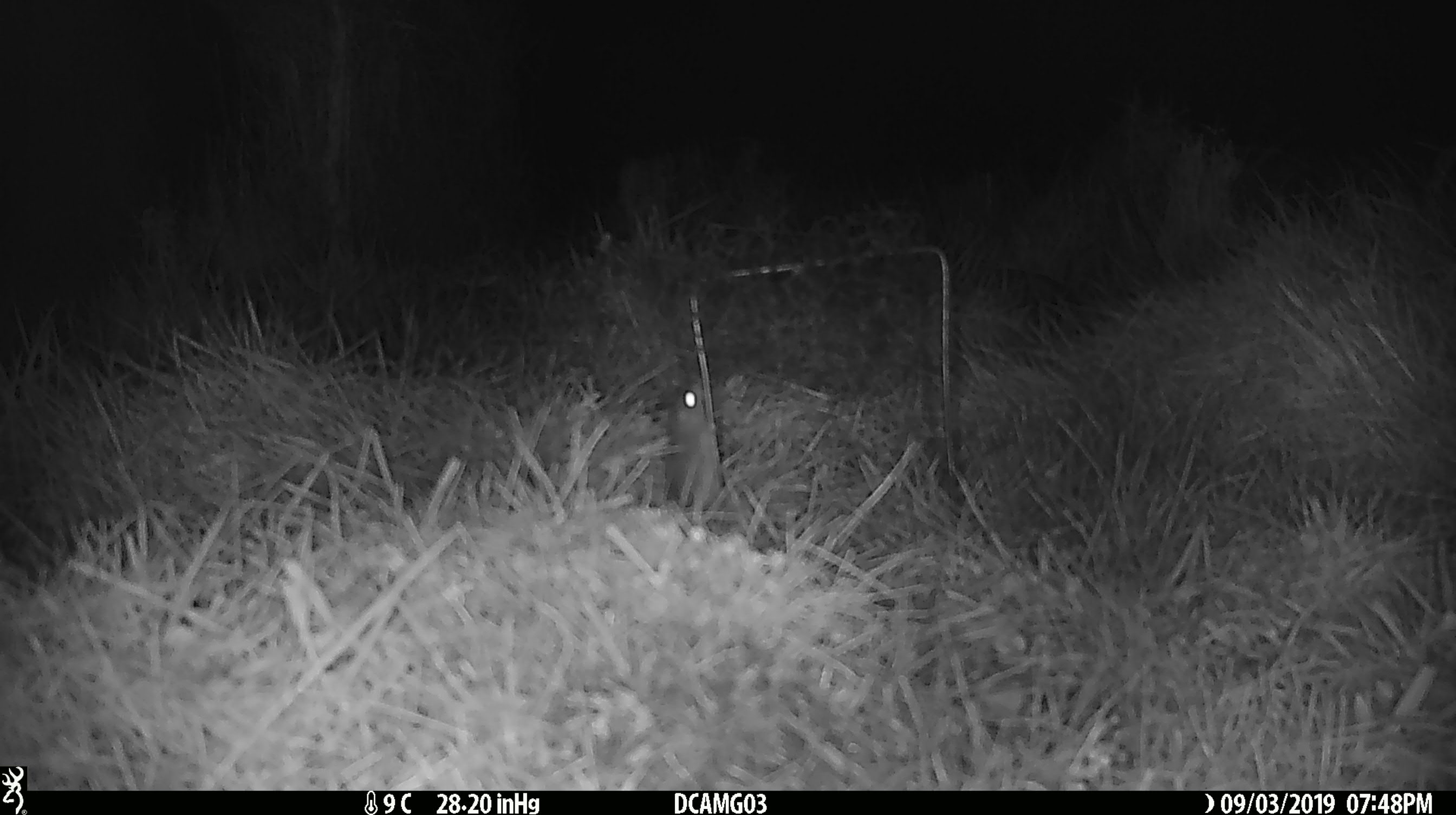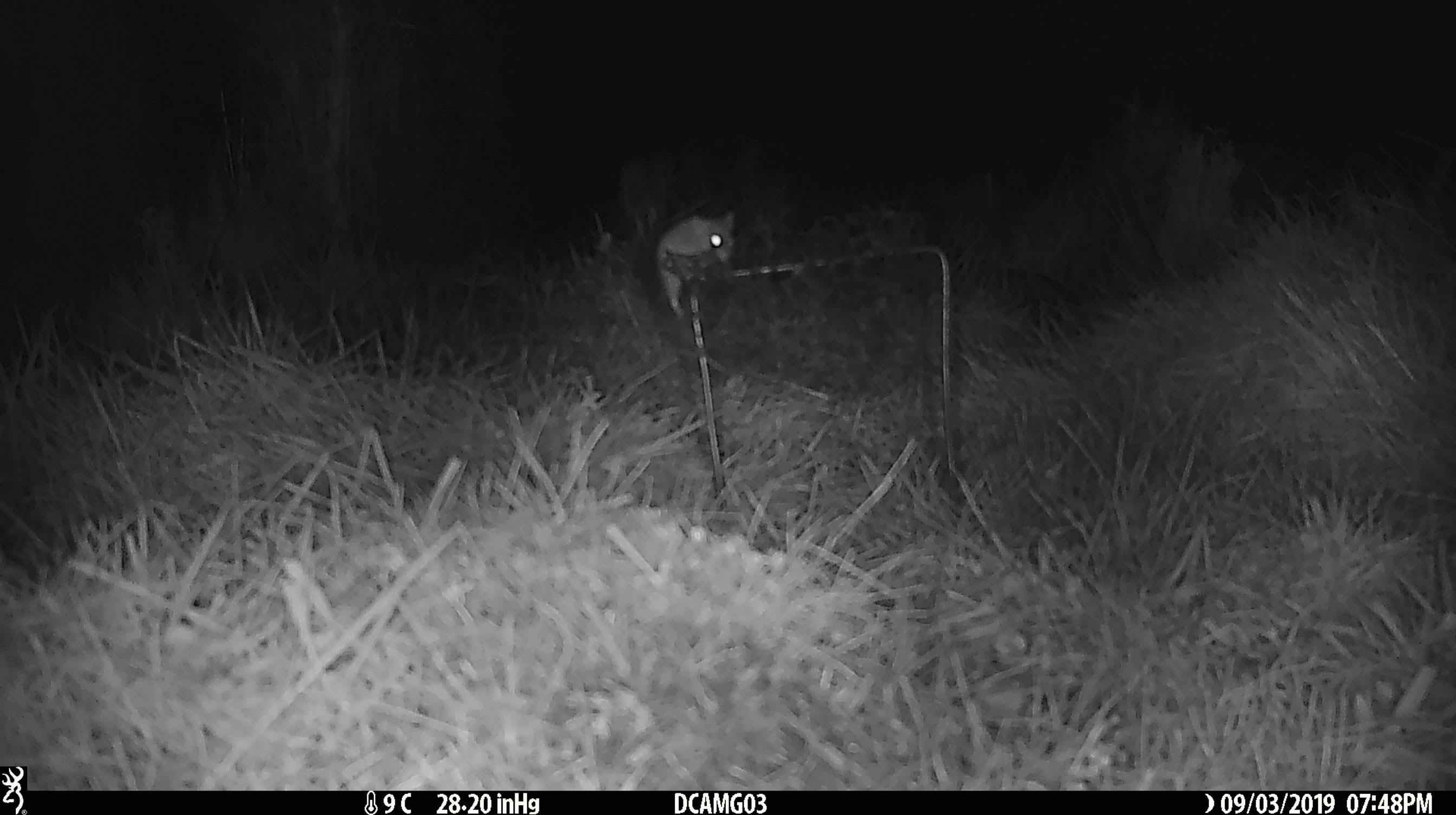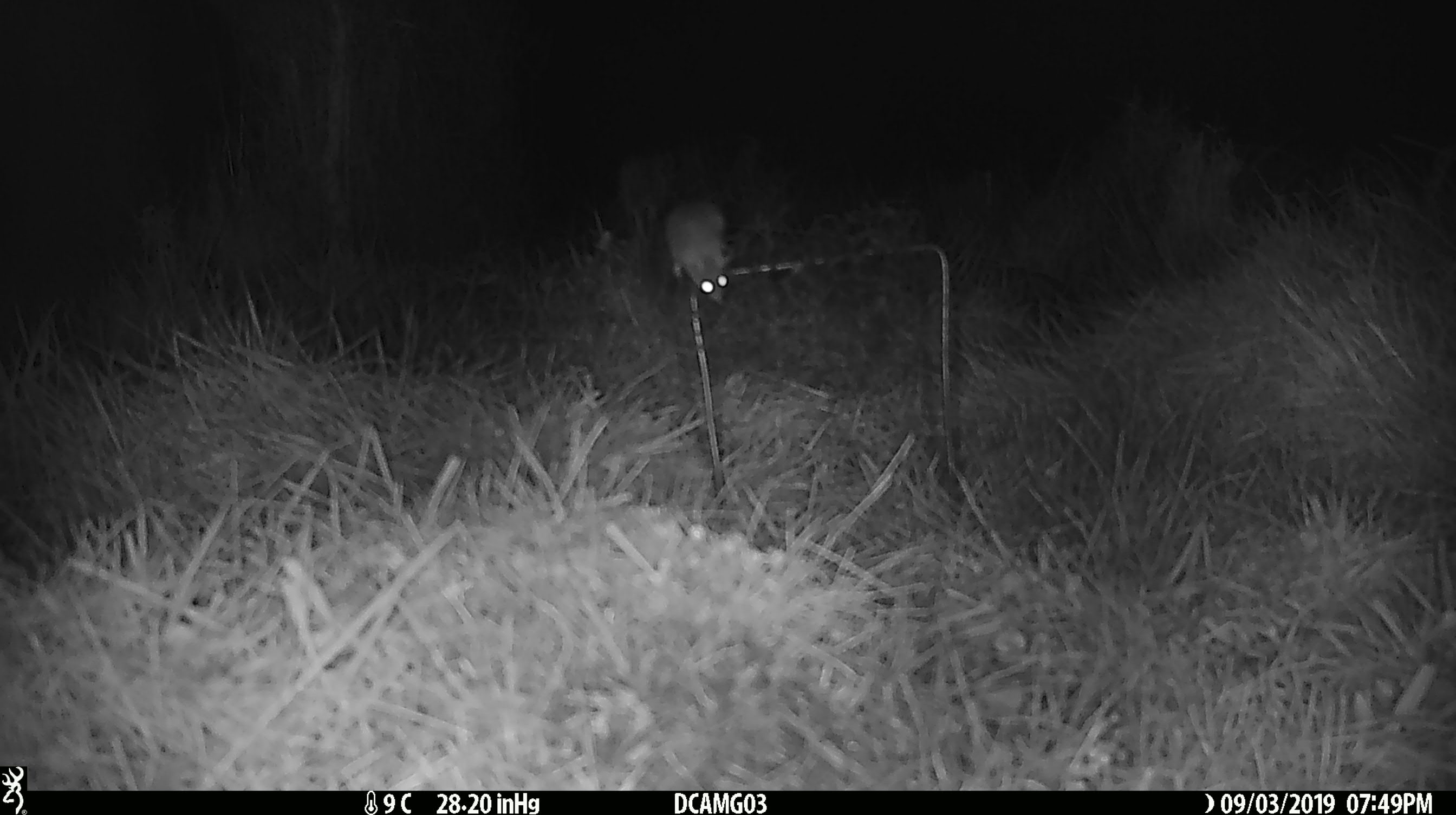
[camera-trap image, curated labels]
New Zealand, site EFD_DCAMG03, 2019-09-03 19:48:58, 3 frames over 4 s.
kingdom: Animalia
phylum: Chordata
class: Mammalia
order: Rodentia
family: Muridae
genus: Mus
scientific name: Mus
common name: mouse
Mouse (Mus).